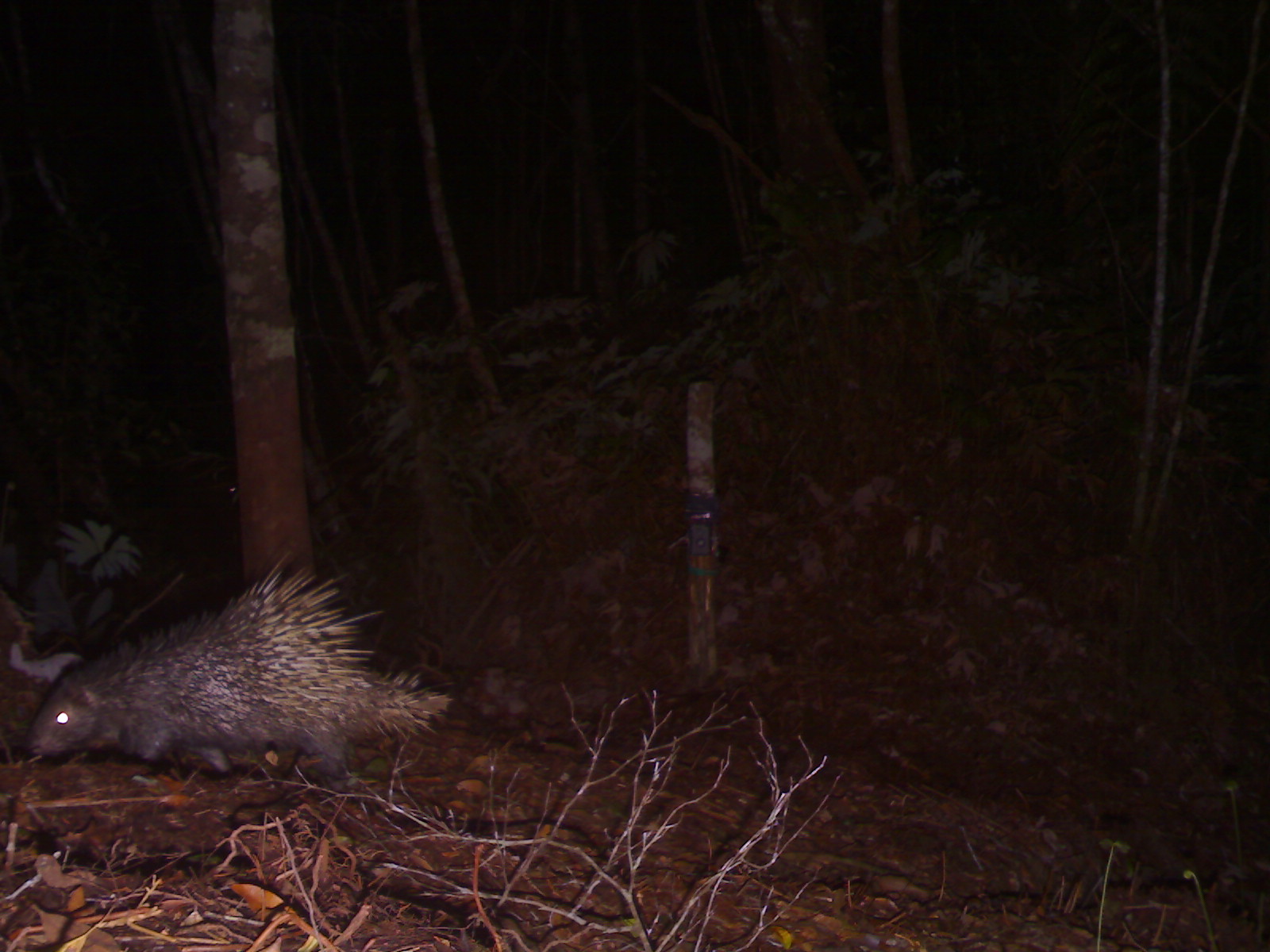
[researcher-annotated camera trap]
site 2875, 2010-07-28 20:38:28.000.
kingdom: Animalia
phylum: Chordata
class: Mammalia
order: Rodentia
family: Hystricidae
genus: Hystrix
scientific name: Hystrix brachyura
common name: east asian porcupine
Hystrix brachyura (east asian porcupine), count 1.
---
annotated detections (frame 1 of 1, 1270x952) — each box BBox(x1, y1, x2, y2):
hystrix brachyura: BBox(26, 550, 452, 781)